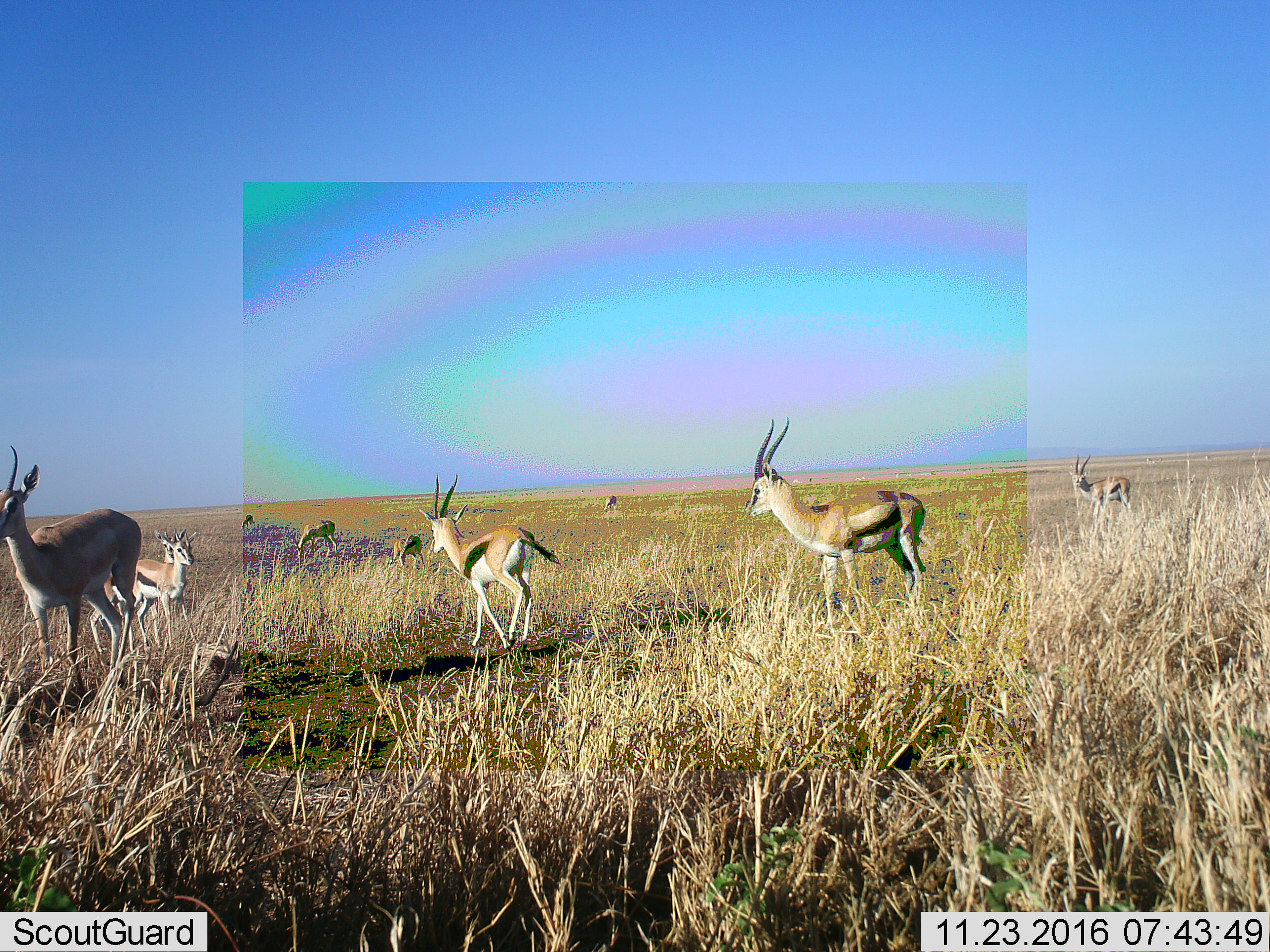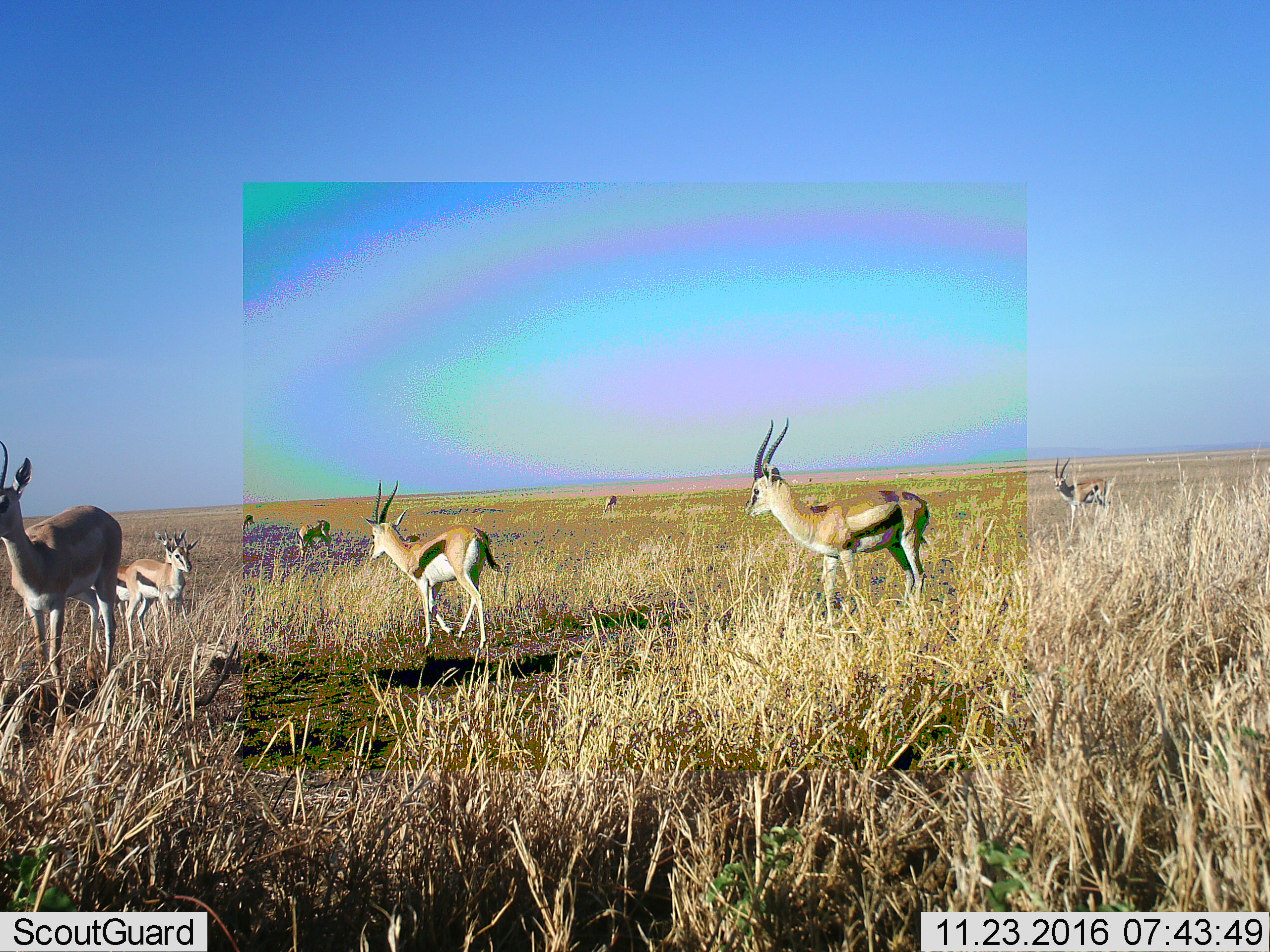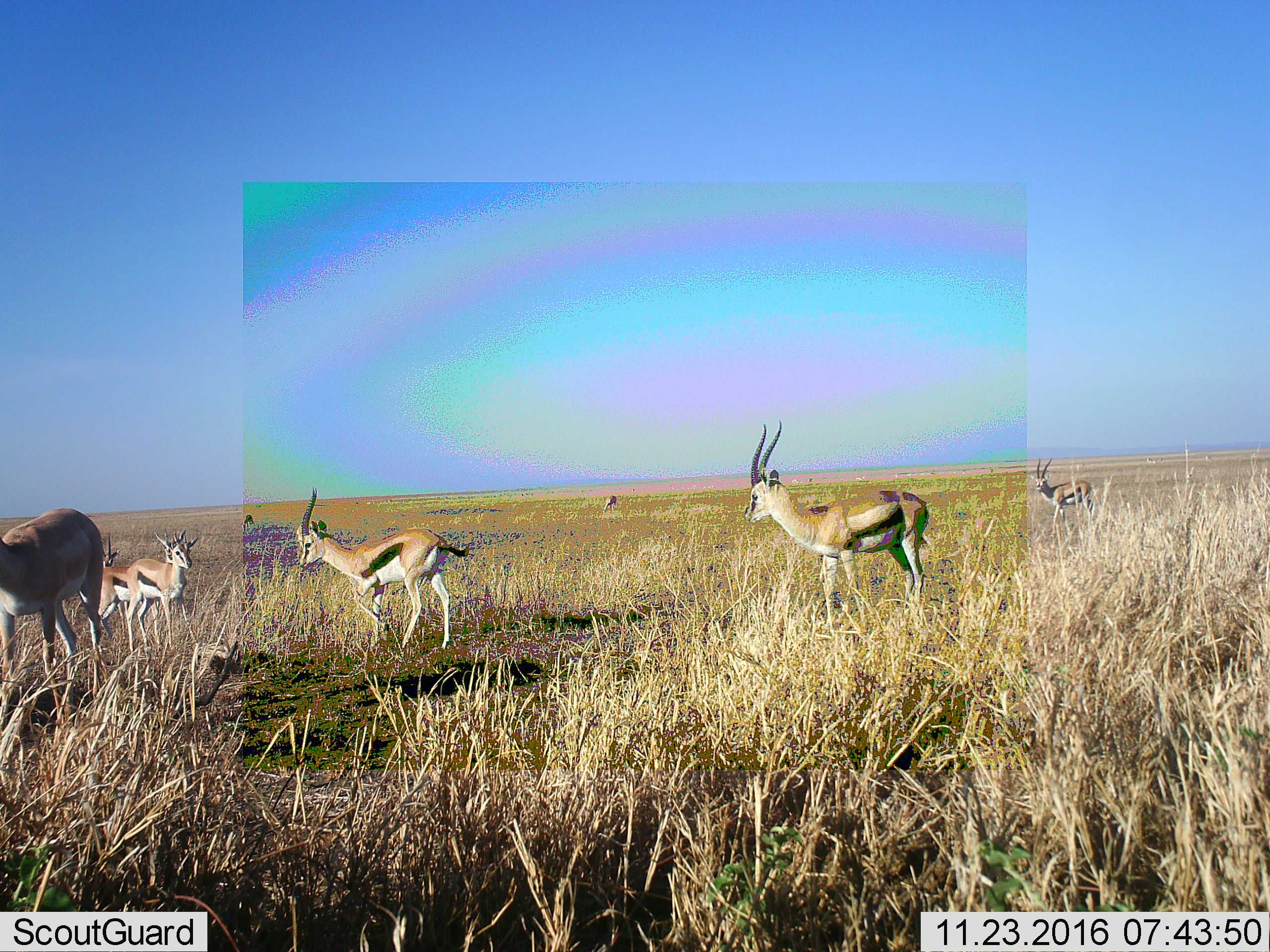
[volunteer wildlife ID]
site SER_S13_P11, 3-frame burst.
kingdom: Animalia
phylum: Chordata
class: Mammalia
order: Artiodactyla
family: Bovidae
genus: Eudorcas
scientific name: Eudorcas thomsonii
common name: thomson's gazelle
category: gazellethomsons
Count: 10.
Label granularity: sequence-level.